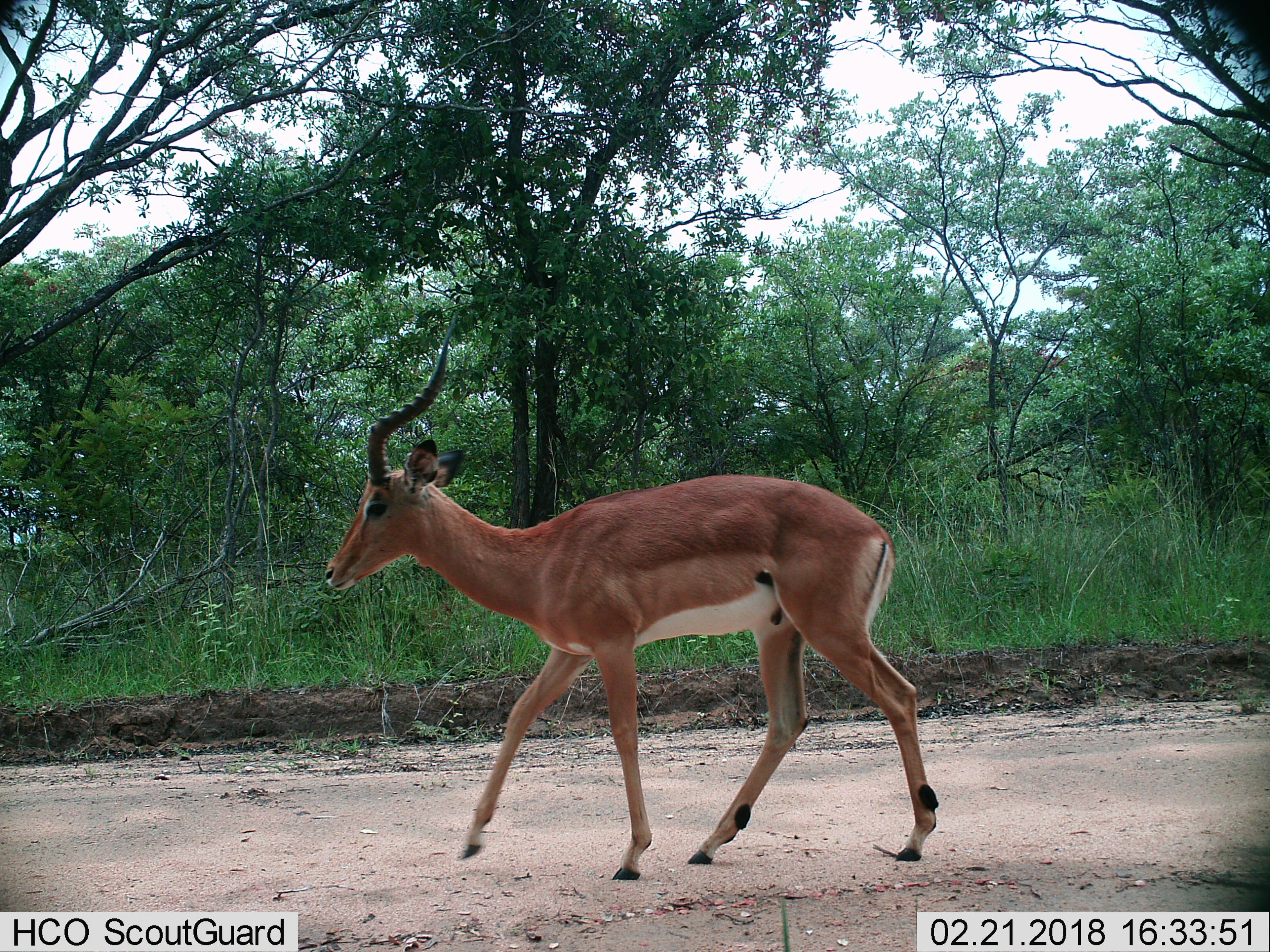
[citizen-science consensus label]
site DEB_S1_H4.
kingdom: Animalia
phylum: Chordata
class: Mammalia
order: Artiodactyla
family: Bovidae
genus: Aepyceros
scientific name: Aepyceros melampus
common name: impala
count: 1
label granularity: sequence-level